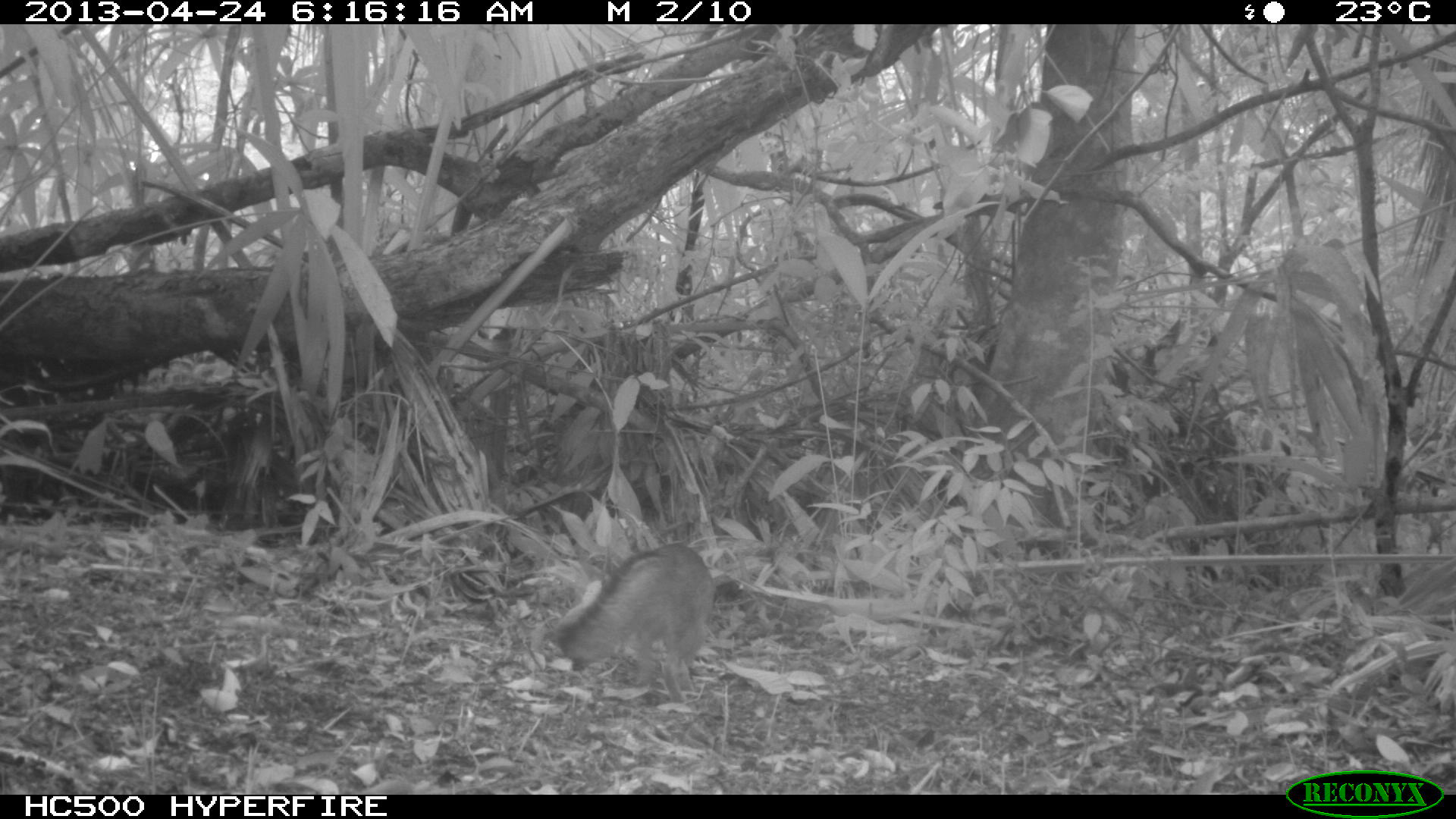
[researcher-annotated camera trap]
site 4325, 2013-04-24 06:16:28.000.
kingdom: Animalia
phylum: Chordata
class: Mammalia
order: Carnivora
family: Canidae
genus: Urocyon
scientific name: Urocyon cinereoargenteus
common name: gray fox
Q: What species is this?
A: Urocyon cinereoargenteus (gray fox).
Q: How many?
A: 1.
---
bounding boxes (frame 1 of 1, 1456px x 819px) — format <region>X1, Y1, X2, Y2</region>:
urocyon cinereoargenteus: <region>548, 541, 717, 707</region>